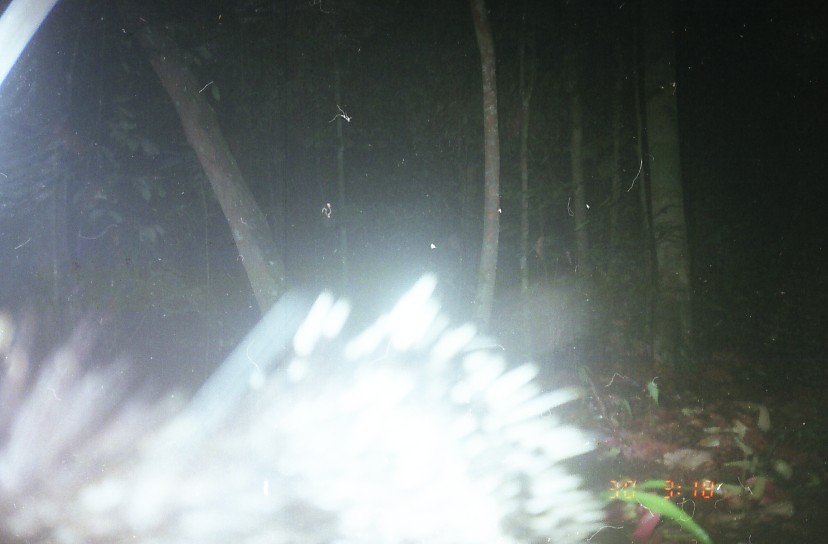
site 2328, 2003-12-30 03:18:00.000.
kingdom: Animalia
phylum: Chordata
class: Mammalia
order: Rodentia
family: Hystricidae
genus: Hystrix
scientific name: Hystrix brachyura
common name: east asian porcupine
Hystrix brachyura (east asian porcupine), count 1.